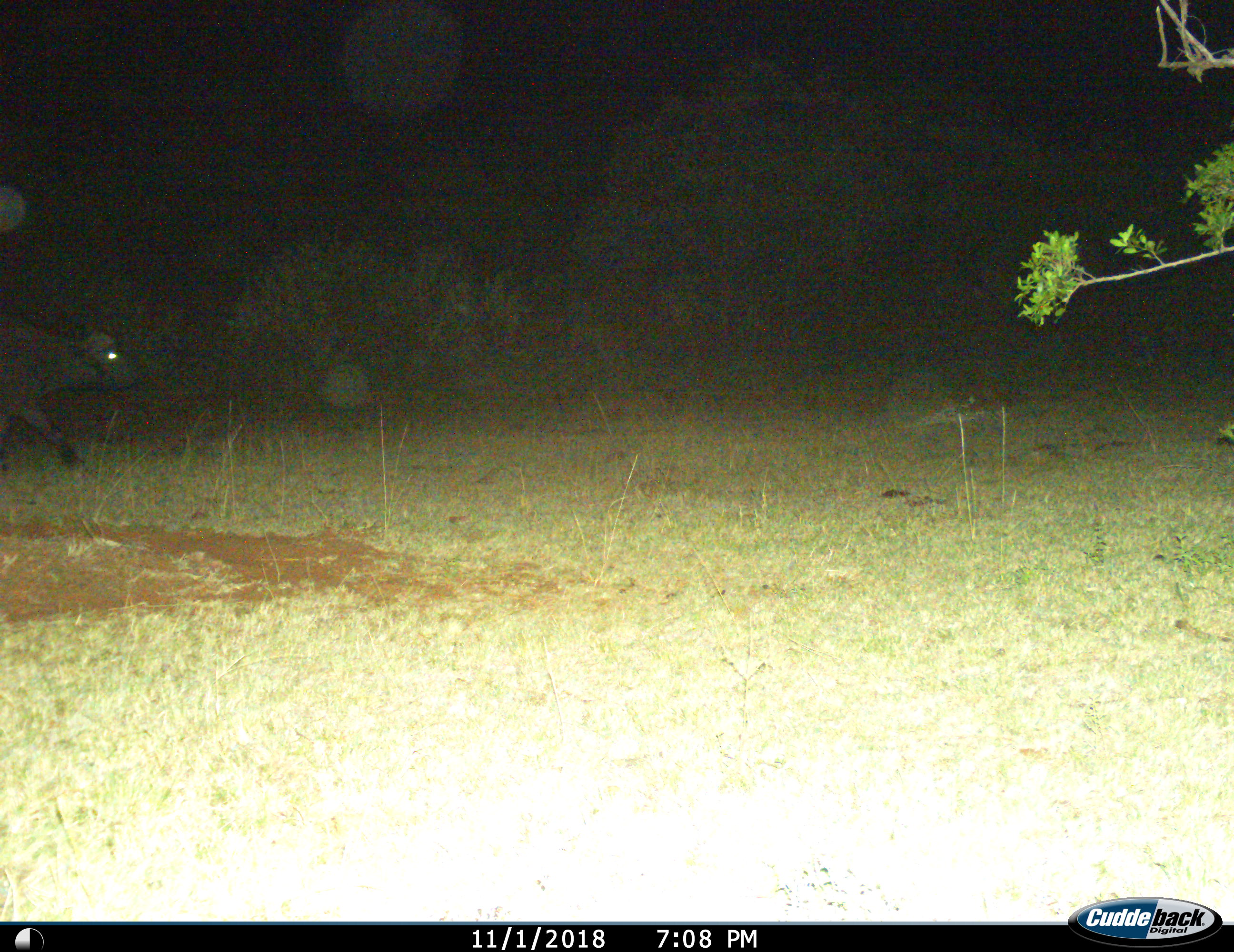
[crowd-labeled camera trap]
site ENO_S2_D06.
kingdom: Animalia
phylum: Chordata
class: Mammalia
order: Artiodactyla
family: Bovidae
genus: Syncerus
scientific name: Syncerus caffer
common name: african buffalo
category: buffalo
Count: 1.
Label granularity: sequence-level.